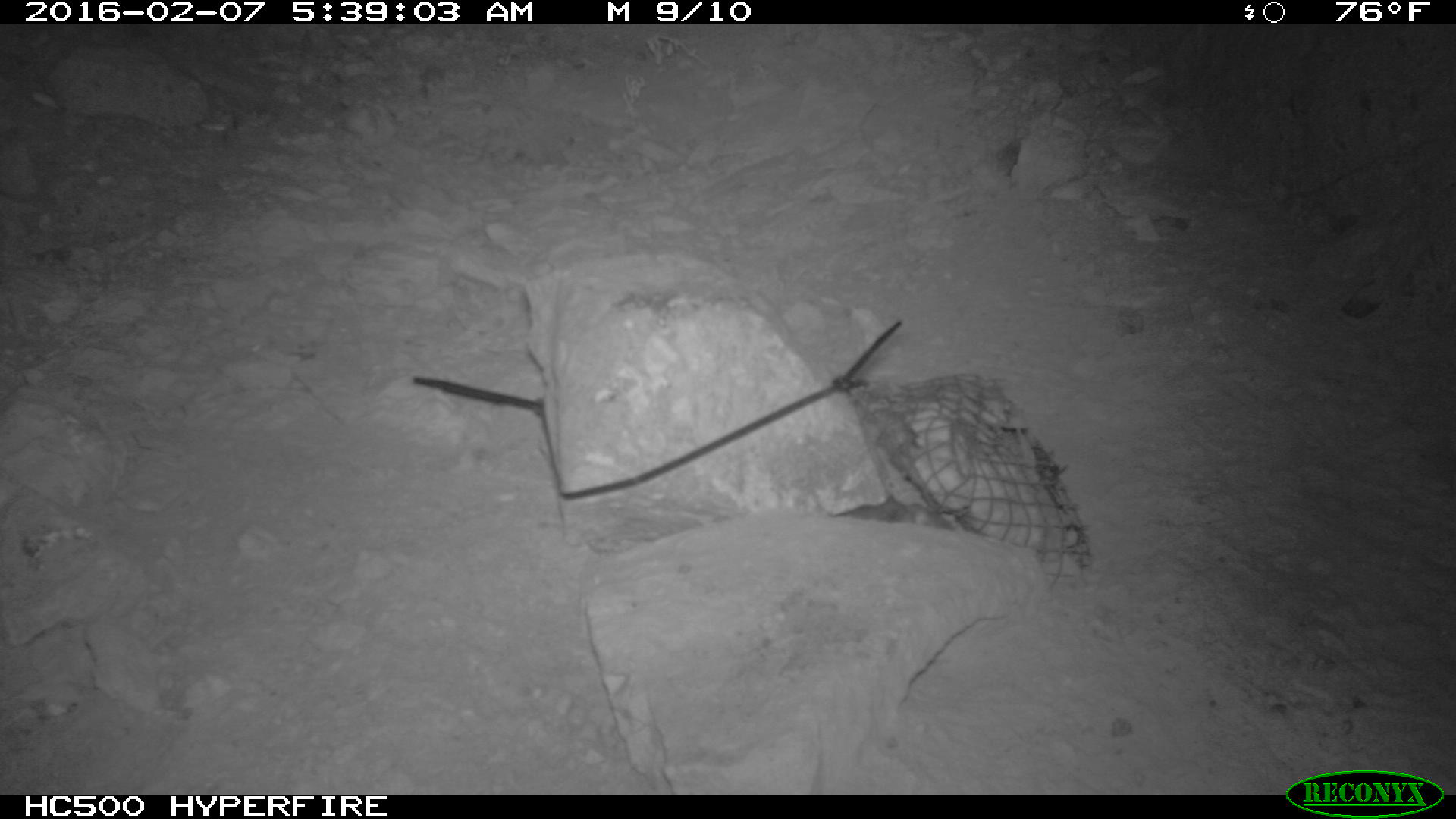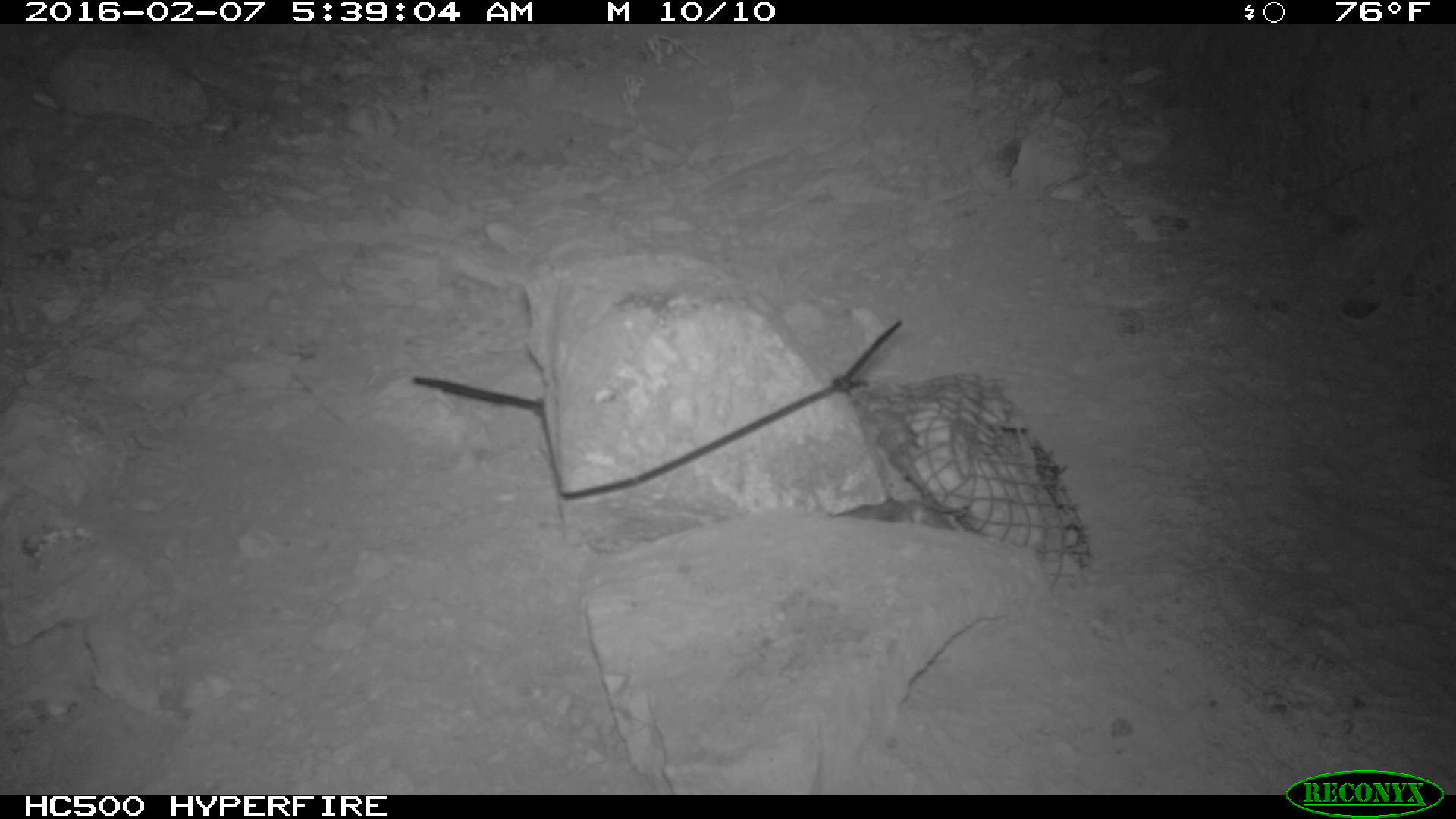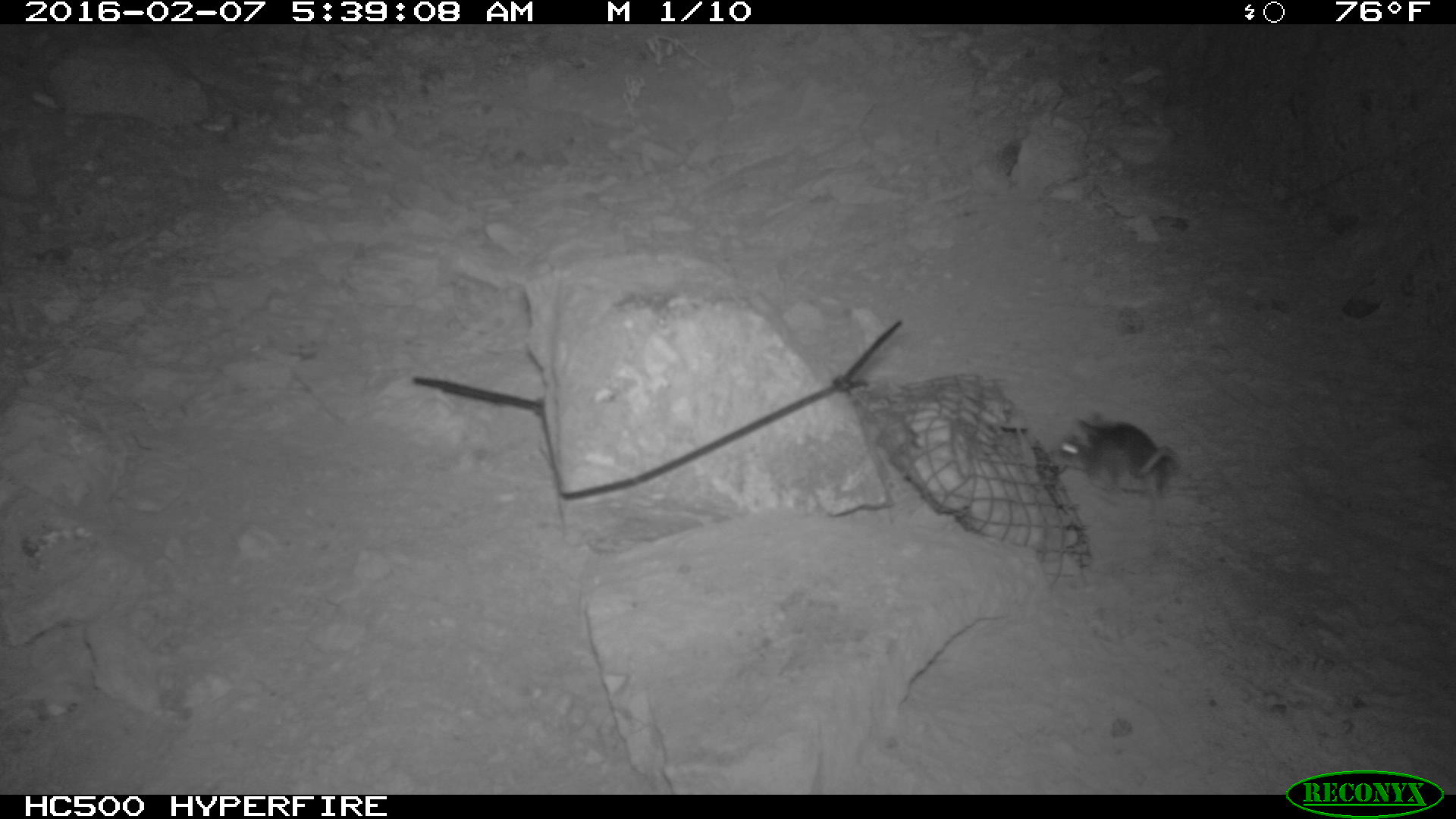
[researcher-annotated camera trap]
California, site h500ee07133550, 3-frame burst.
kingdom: Animalia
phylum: Chordata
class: Mammalia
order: Rodentia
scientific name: Rodentia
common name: rodent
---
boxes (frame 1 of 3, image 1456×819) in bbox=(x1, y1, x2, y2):
rodent: bbox=(853, 502, 956, 530)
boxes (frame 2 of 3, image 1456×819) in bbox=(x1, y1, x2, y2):
rodent: bbox=(859, 424, 954, 531)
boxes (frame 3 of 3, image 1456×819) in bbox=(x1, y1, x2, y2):
rodent: bbox=(1053, 411, 1178, 505)